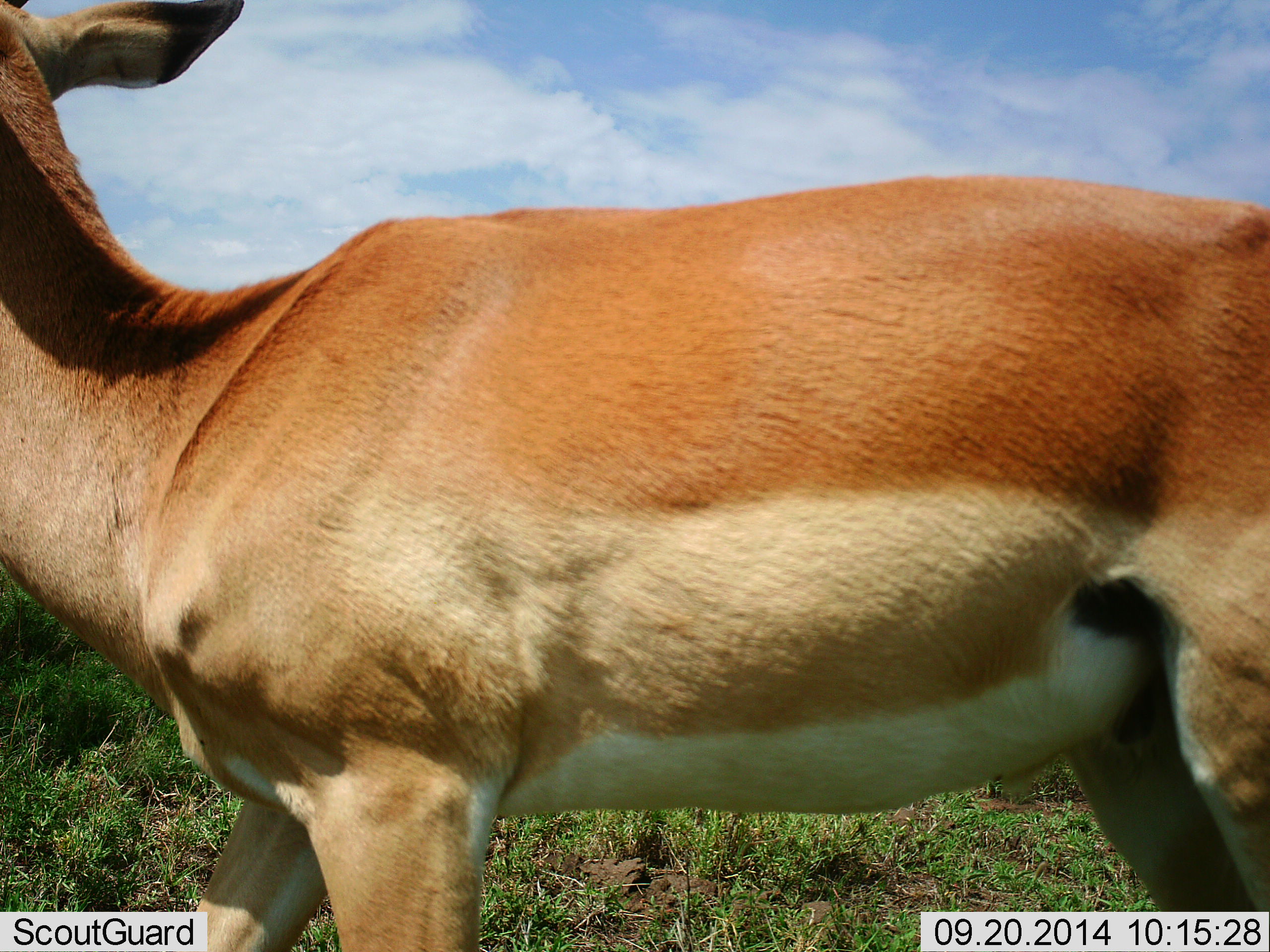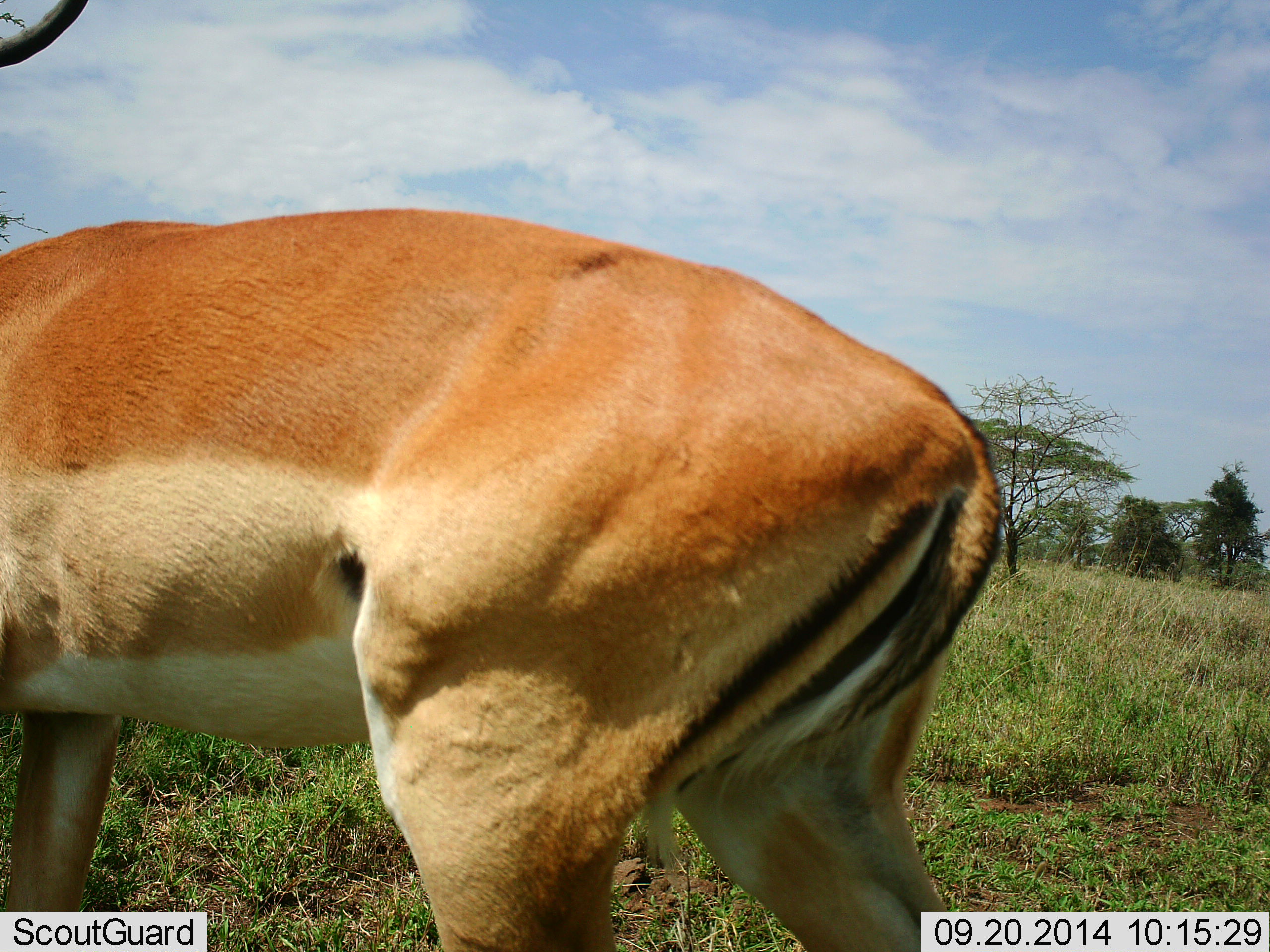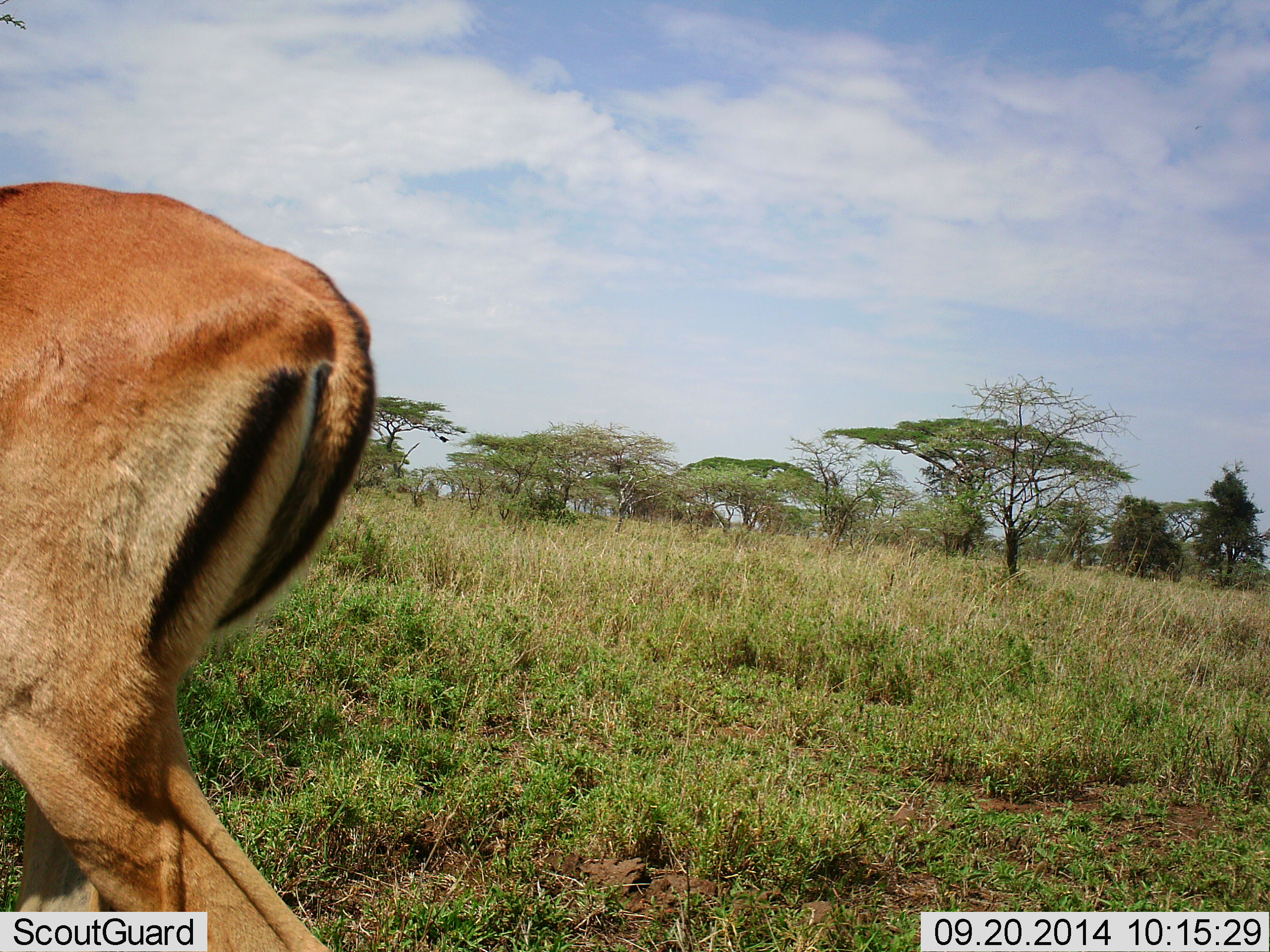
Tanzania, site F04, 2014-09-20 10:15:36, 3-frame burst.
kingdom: Animalia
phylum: Chordata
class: Mammalia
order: Artiodactyla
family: Bovidae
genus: Aepyceros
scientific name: Aepyceros melampus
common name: impala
Impala (Aepyceros melampus), count 1. Behavior (volunteer vote fractions): standing 27%, resting 0%, moving 73%, interacting 0%. Young present (vote fraction): 0%. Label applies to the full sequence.